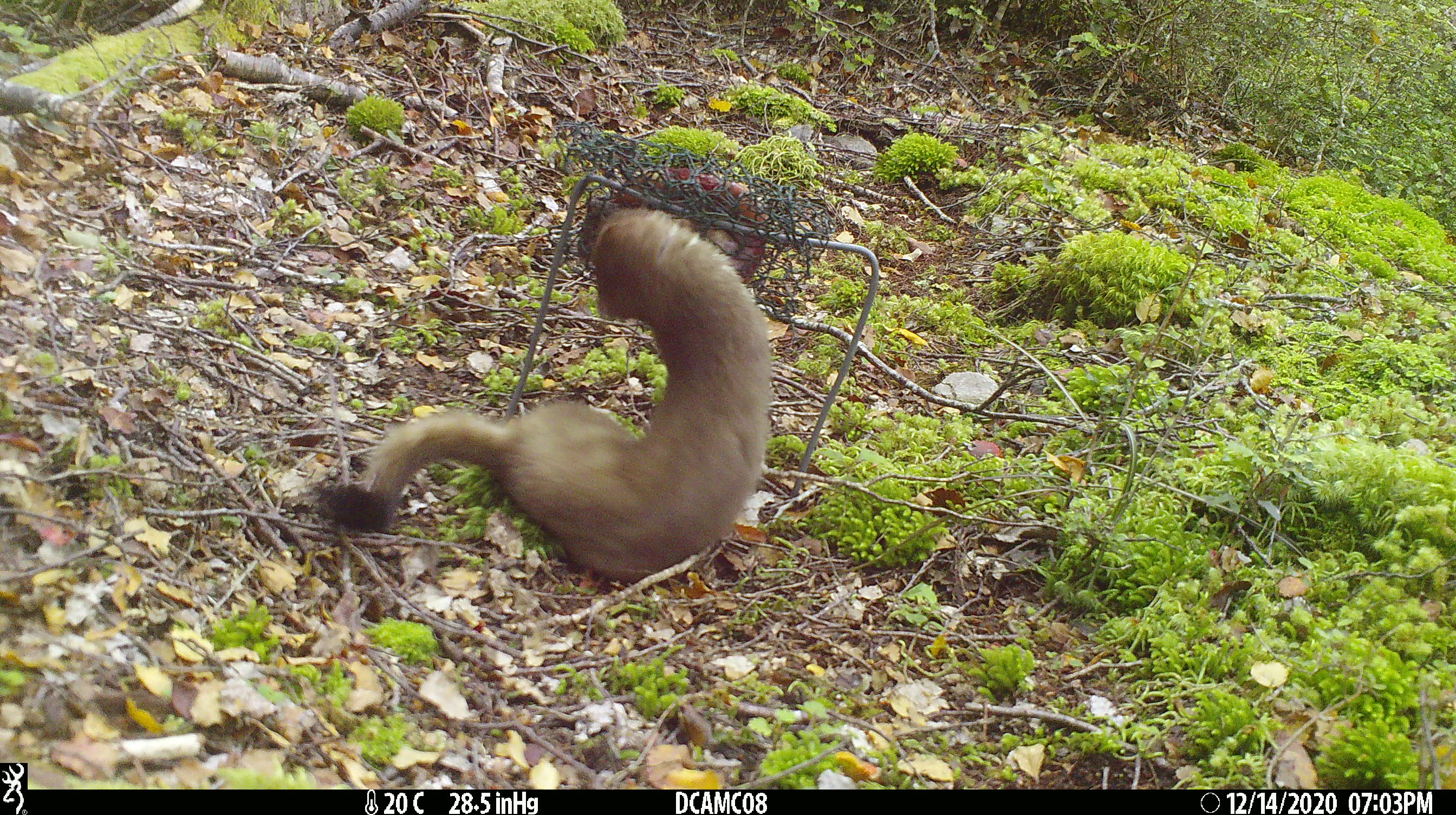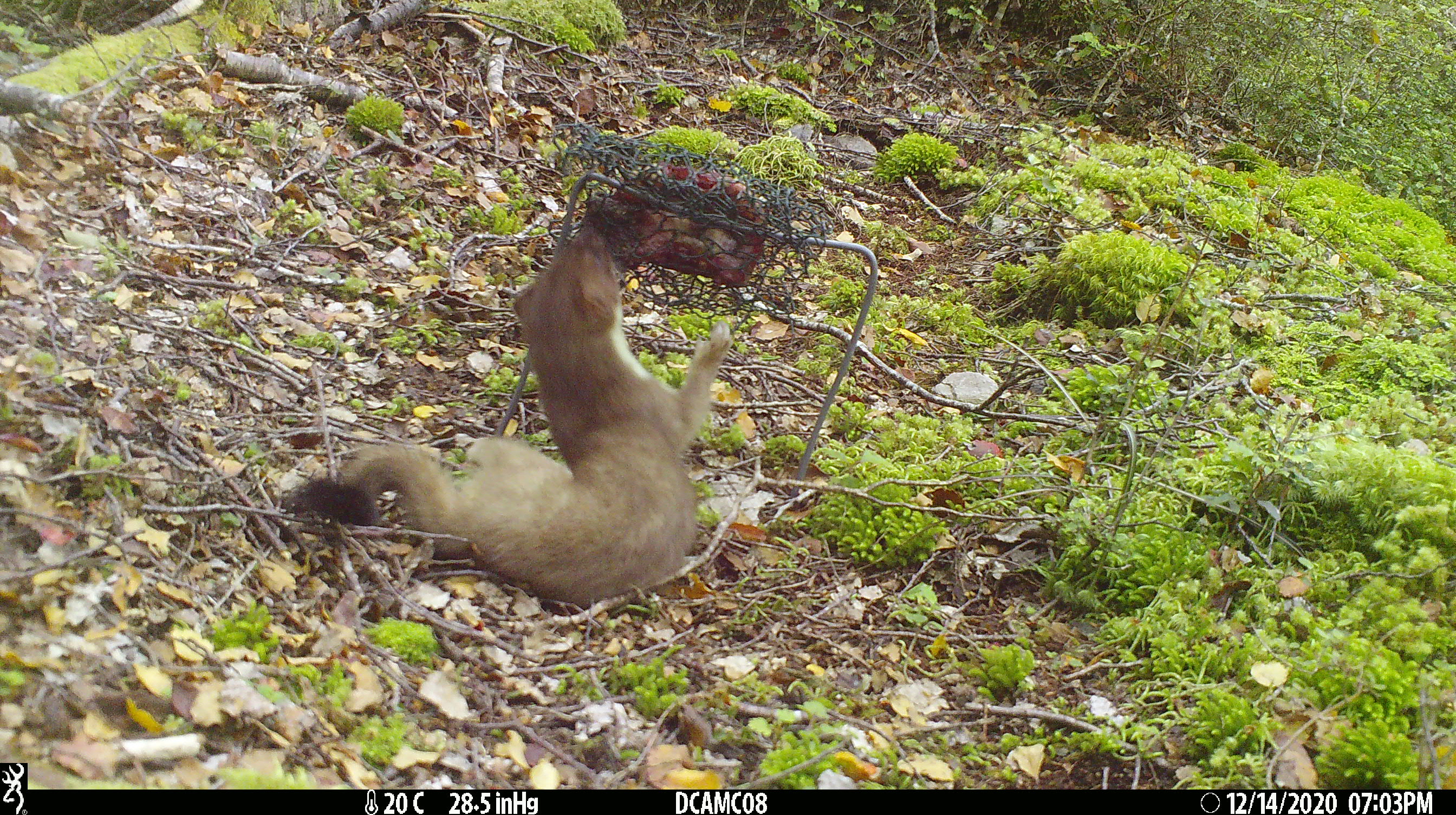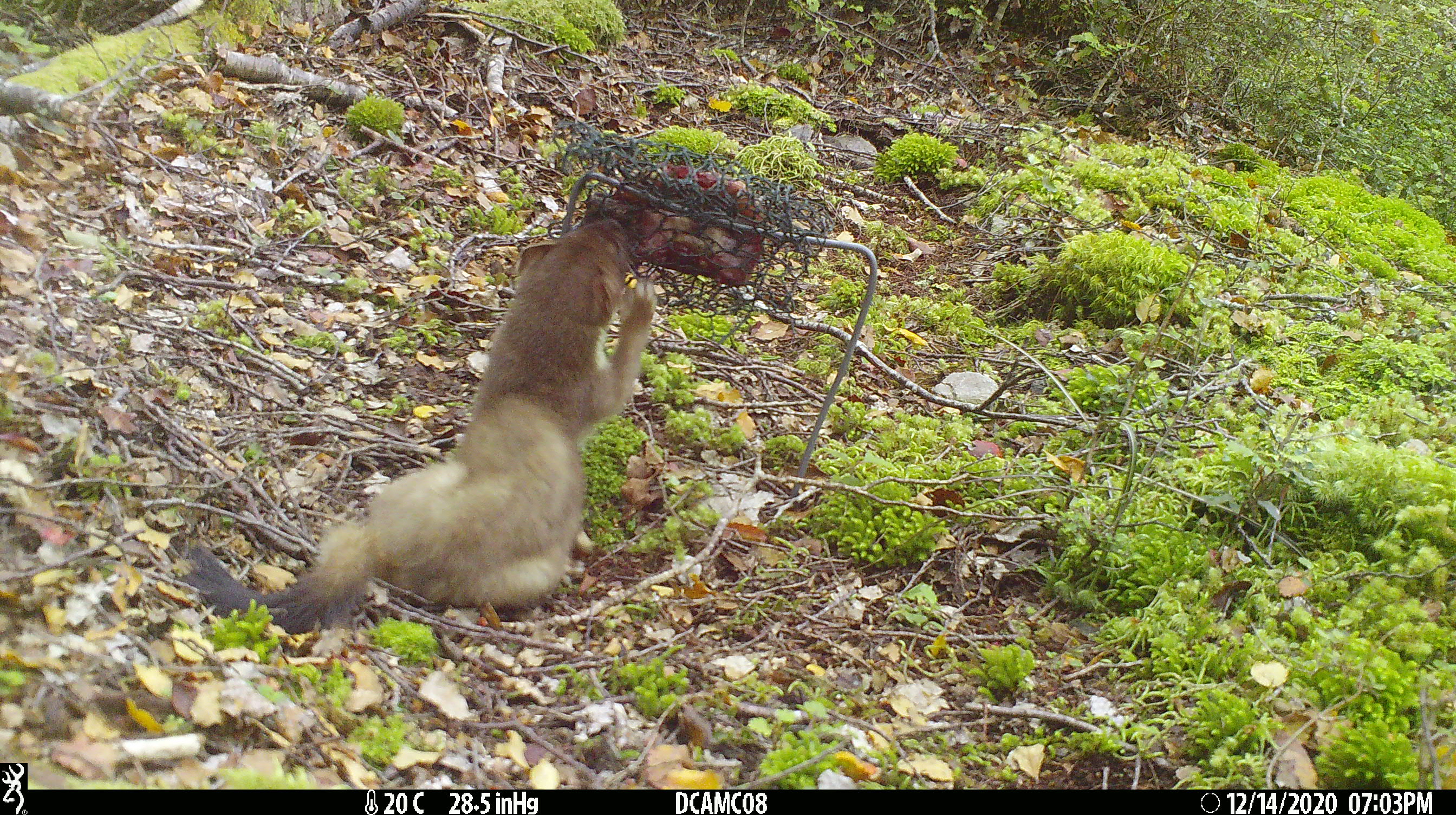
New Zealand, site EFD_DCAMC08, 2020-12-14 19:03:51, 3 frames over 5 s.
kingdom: Animalia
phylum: Chordata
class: Mammalia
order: Carnivora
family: Mustelidae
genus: Mustela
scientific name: Mustela erminea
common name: stoat